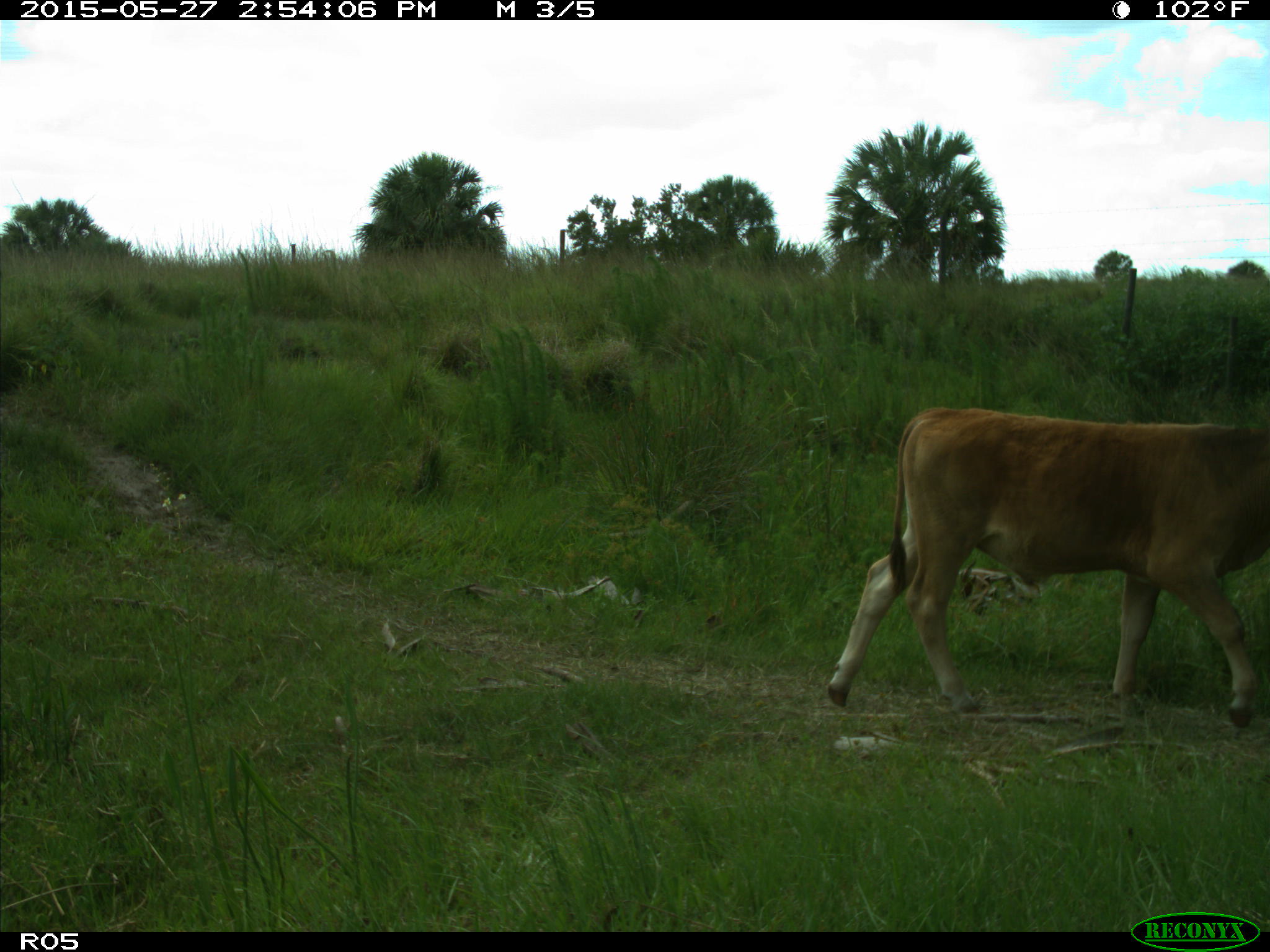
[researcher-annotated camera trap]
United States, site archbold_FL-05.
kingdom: Animalia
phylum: Chordata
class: Mammalia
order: Artiodactyla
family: Bovidae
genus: Bos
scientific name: Bos taurus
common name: domestic cow